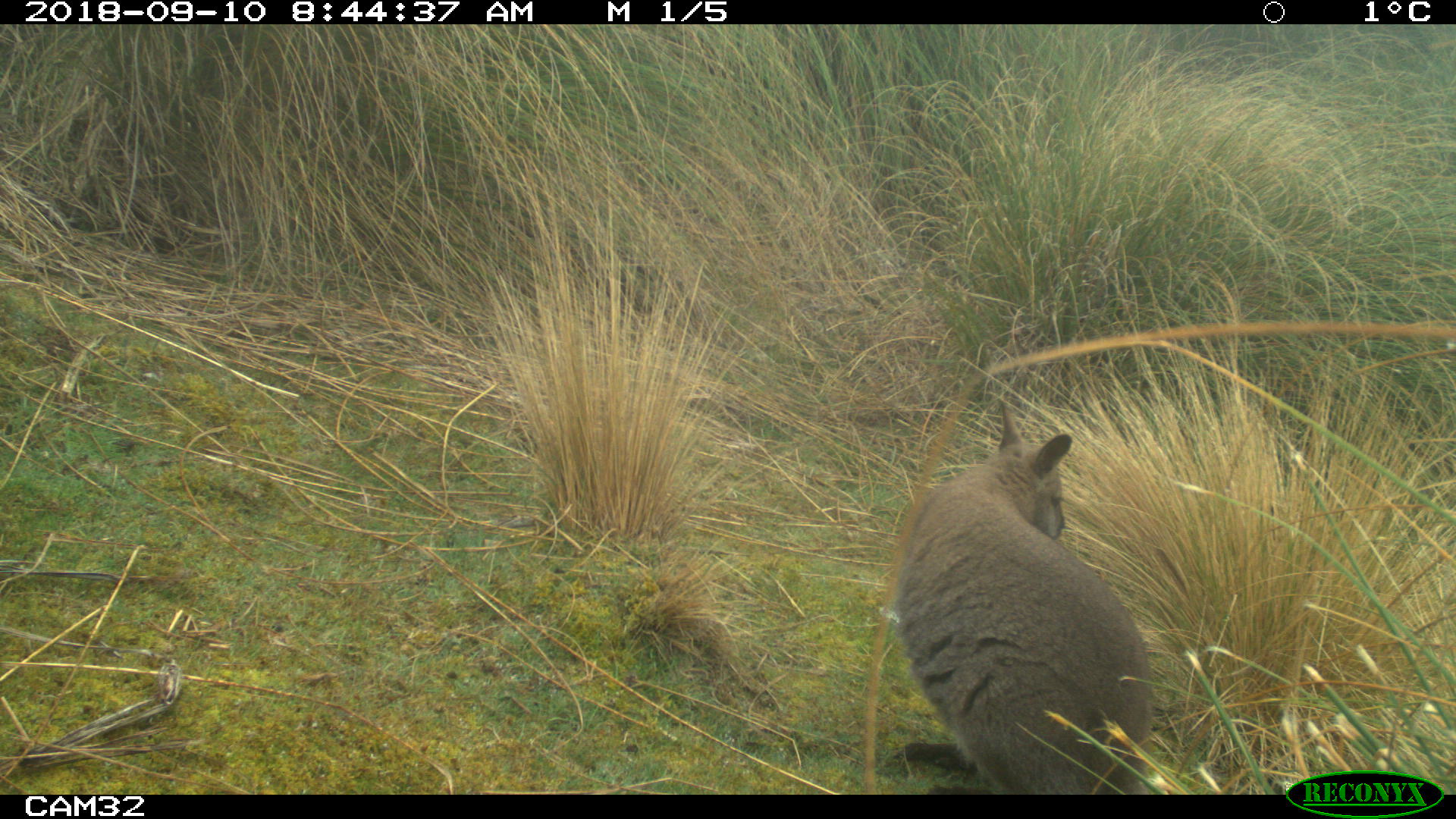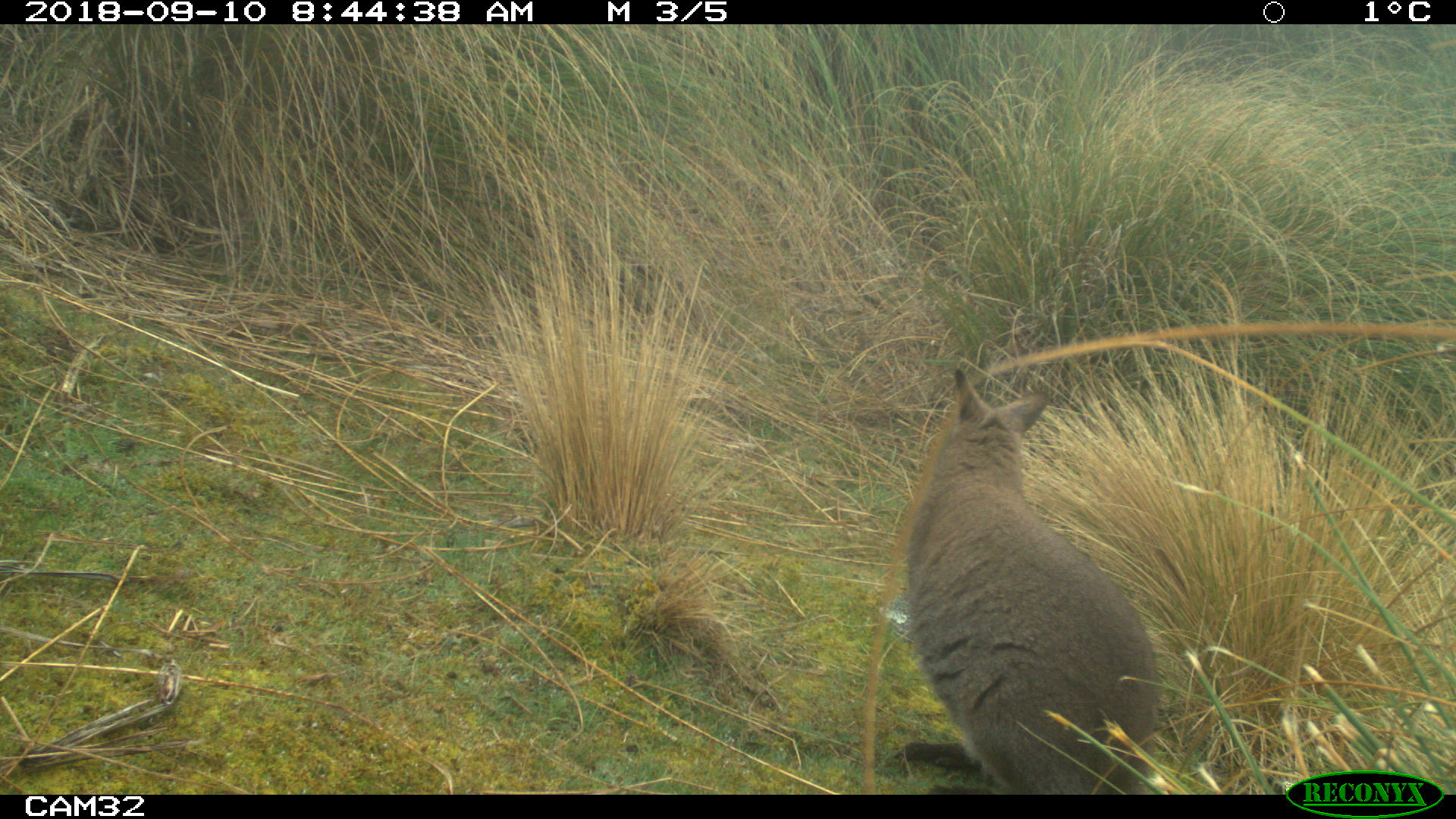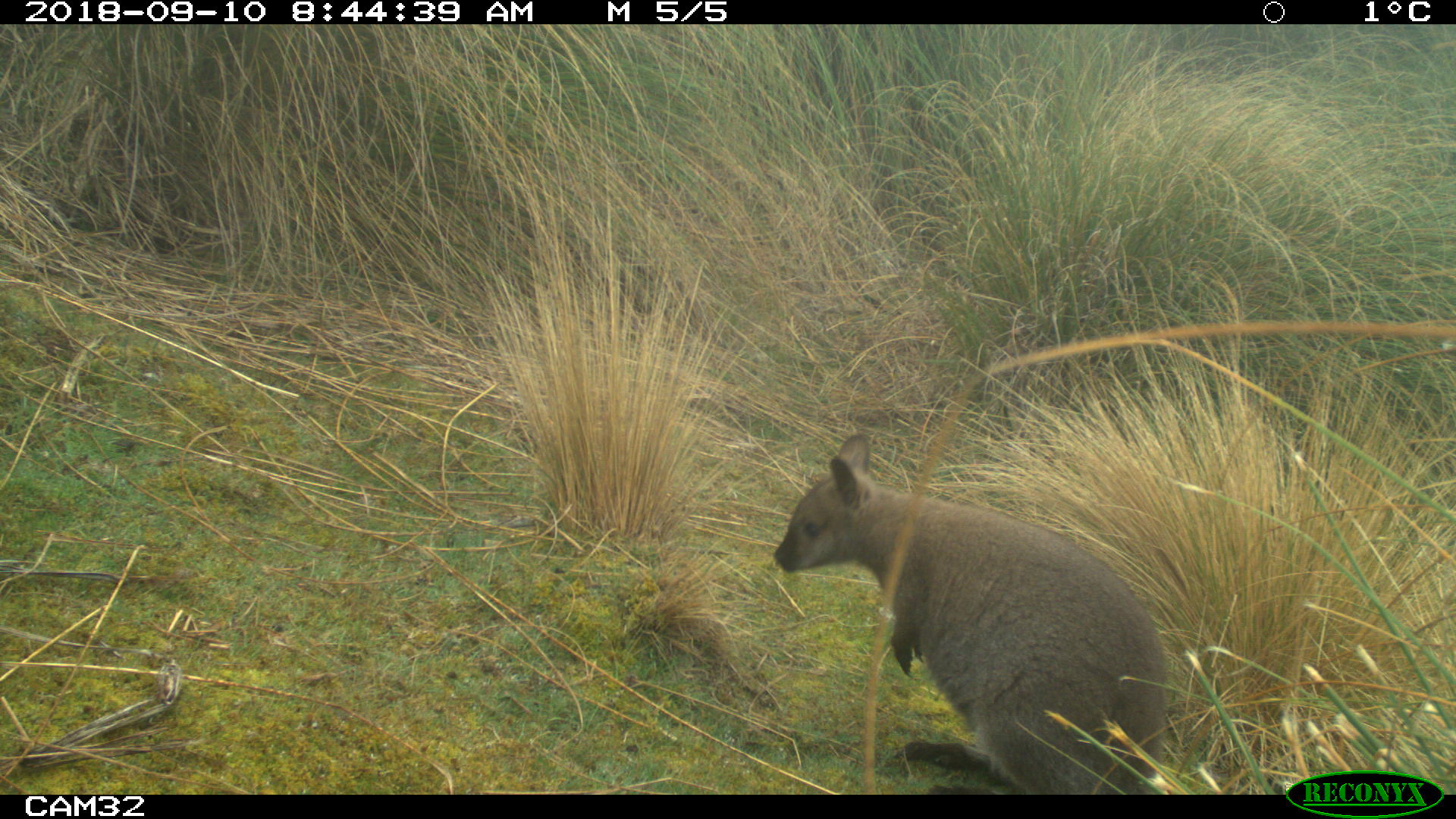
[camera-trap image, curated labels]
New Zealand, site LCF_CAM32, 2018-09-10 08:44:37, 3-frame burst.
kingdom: Animalia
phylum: Chordata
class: Mammalia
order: Diprotodontia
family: Macropodidae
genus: Notamacropus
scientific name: Notamacropus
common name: wallaby